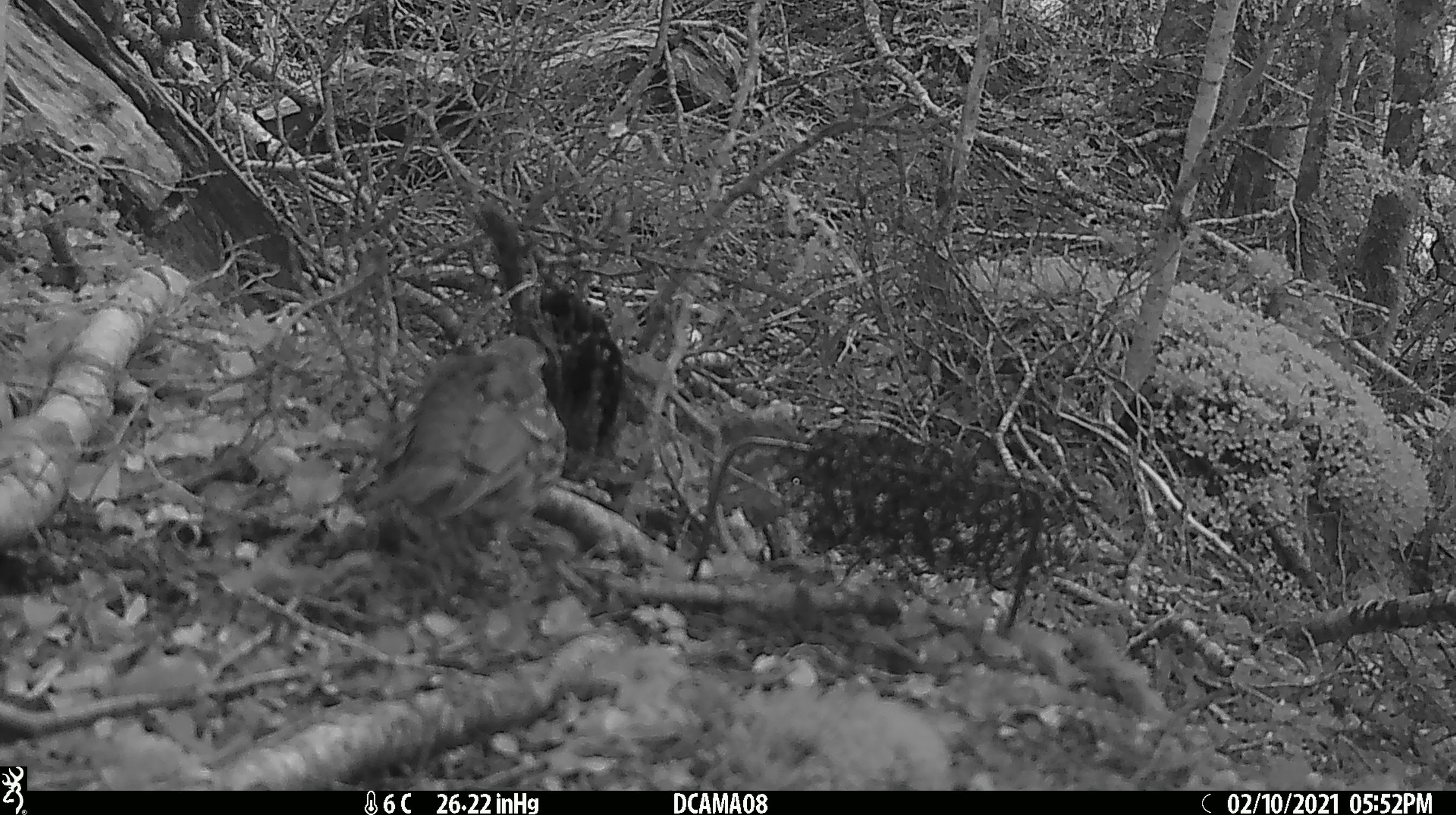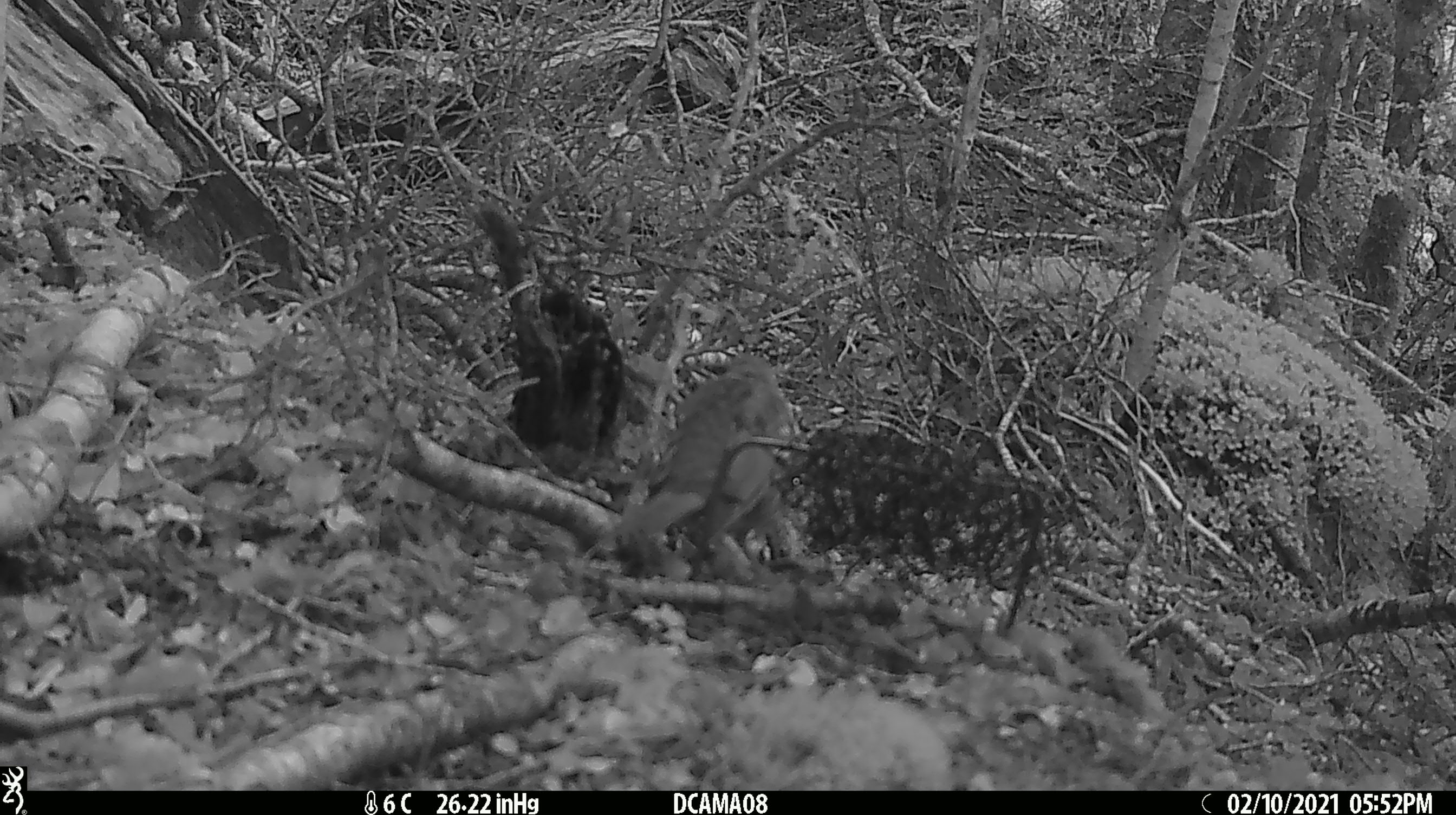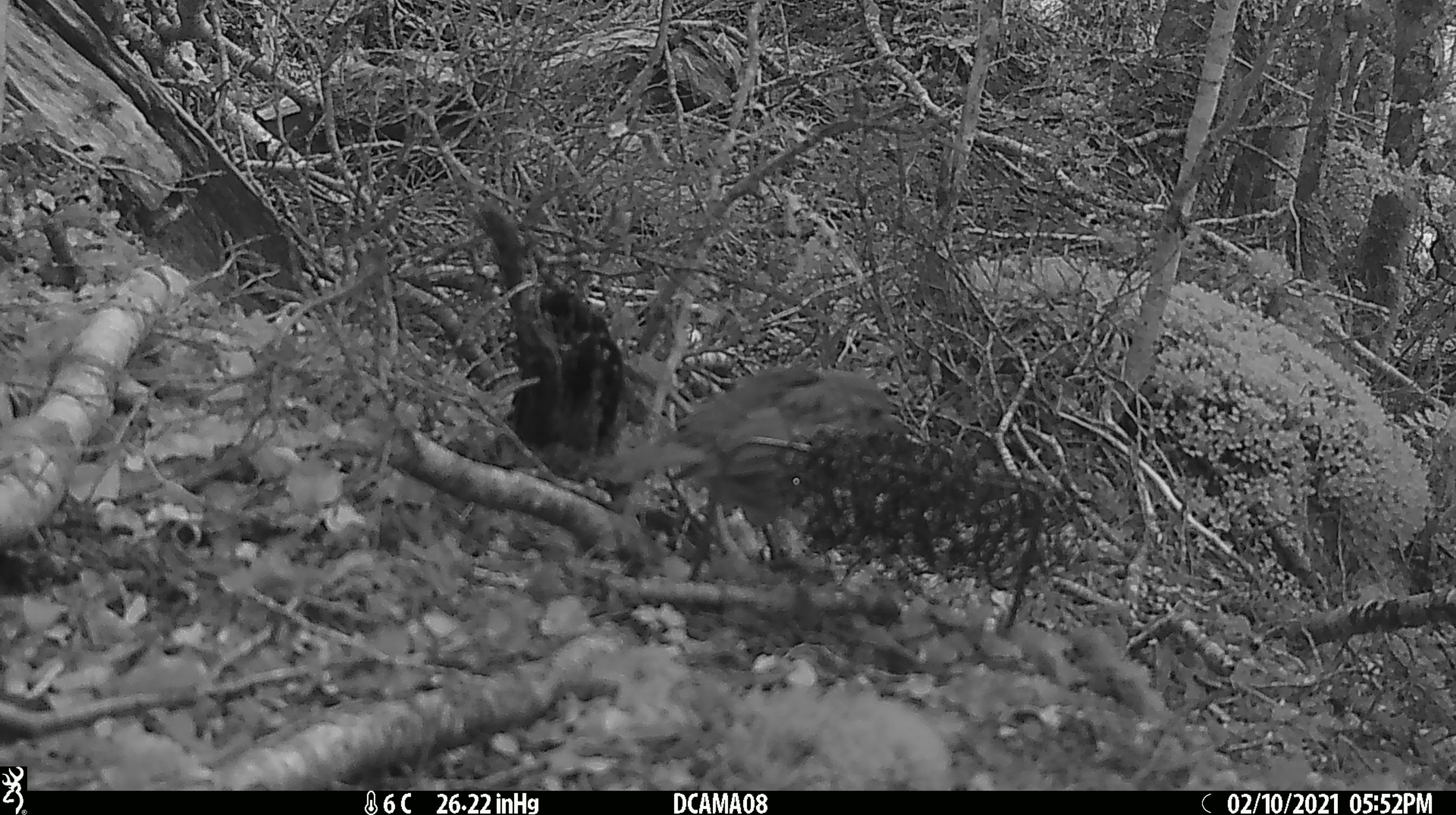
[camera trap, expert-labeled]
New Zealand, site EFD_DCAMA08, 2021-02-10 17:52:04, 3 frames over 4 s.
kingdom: Animalia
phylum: Chordata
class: Aves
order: Passeriformes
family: Turdidae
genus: Turdus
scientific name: Turdus philomelos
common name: song thrush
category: thrush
Thrush (song thrush) (Turdus philomelos).